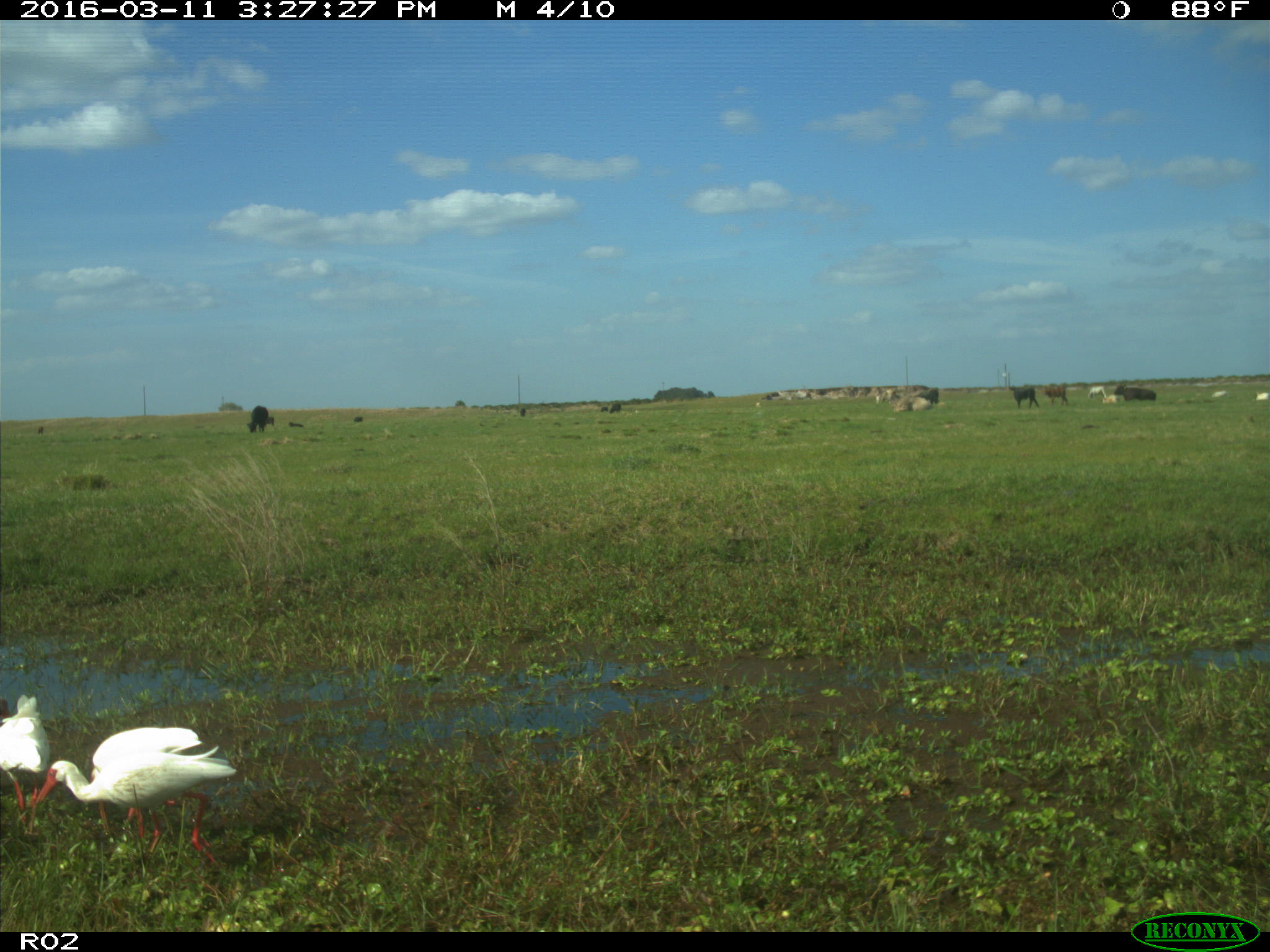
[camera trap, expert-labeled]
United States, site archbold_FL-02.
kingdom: Animalia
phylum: Chordata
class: Mammalia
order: Artiodactyla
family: Bovidae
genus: Bos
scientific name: Bos taurus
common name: domestic cow